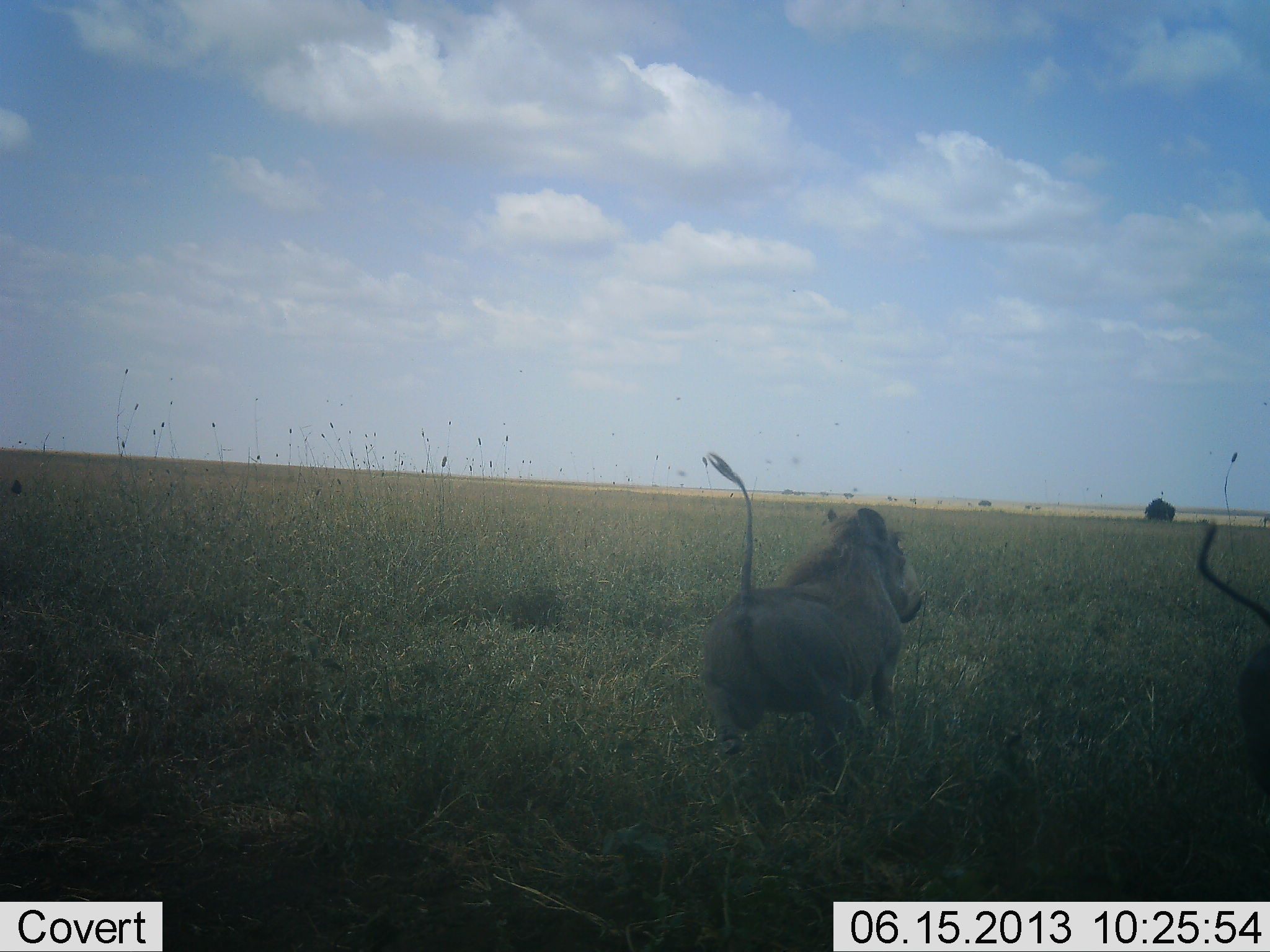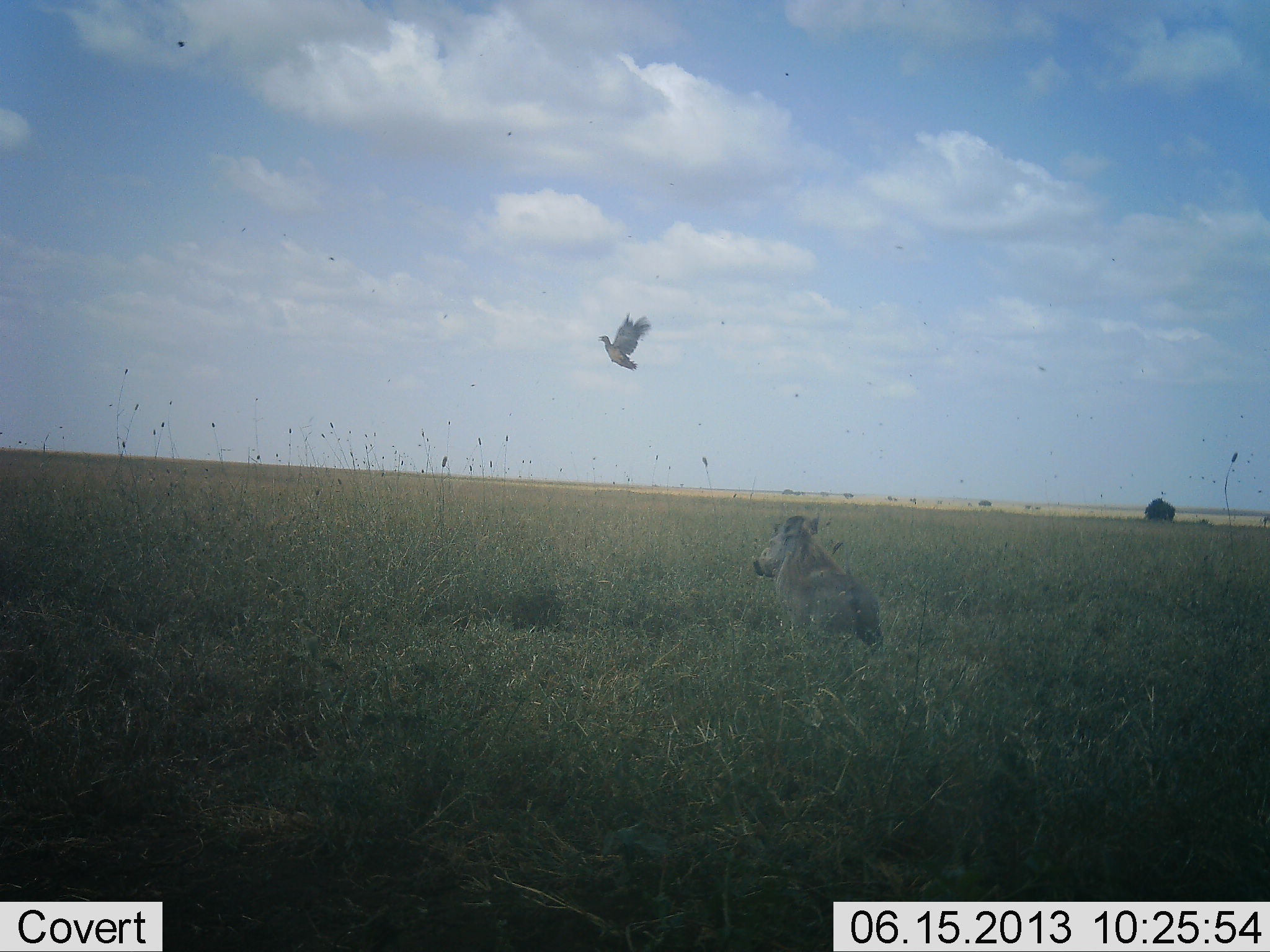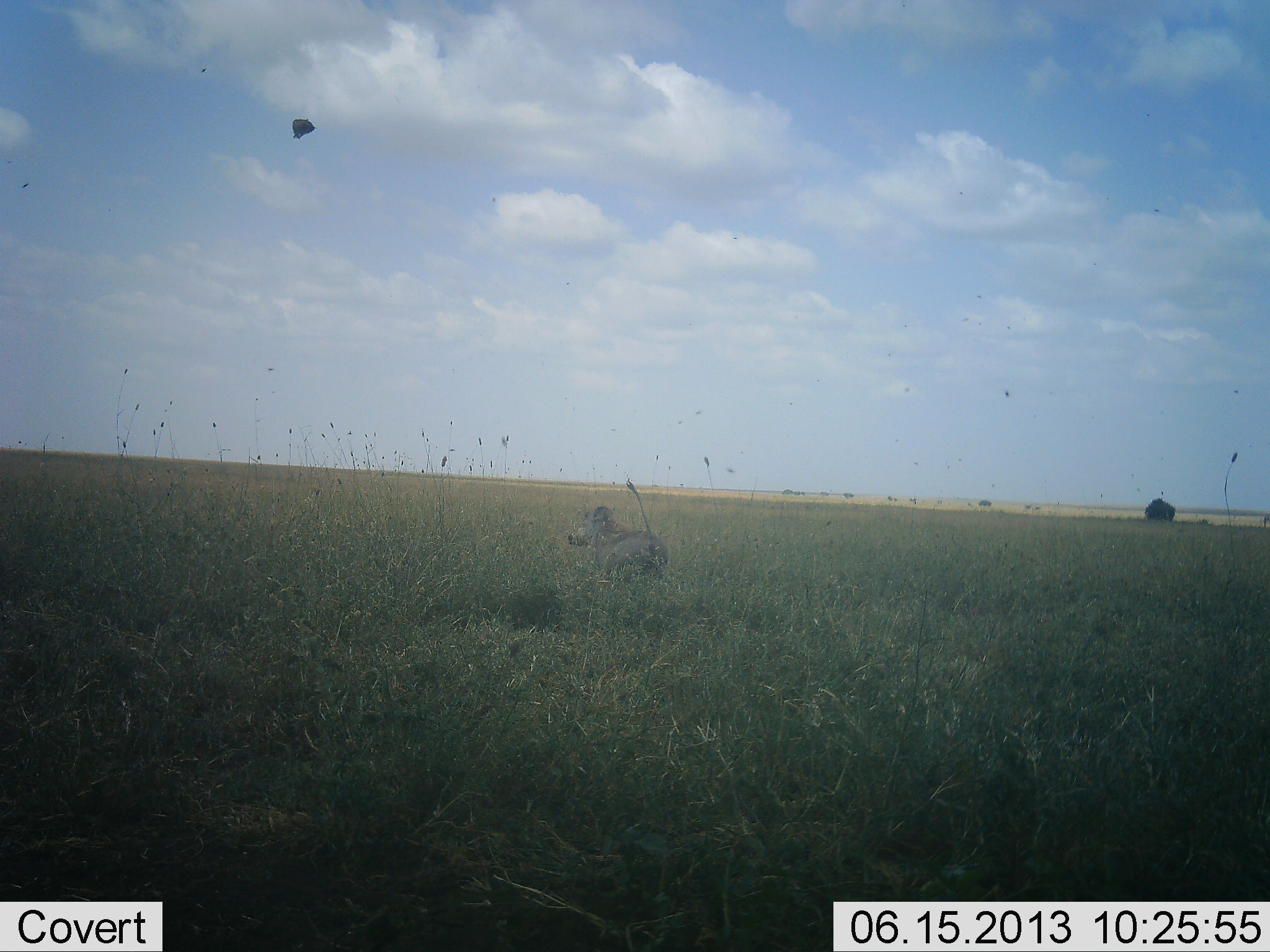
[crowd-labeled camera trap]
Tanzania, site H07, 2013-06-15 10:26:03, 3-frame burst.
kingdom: Animalia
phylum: Chordata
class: Aves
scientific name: Aves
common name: bird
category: otherbird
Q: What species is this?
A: Otherbird (bird) (Aves).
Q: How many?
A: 1.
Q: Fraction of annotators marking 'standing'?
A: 0%.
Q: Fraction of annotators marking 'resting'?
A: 0%.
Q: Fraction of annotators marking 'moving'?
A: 100%.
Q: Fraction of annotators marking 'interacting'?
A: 11%.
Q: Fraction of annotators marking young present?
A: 0%.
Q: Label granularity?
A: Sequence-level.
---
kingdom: Animalia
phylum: Chordata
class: Mammalia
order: Artiodactyla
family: Suidae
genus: Phacochoerus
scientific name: Phacochoerus africanus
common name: warthog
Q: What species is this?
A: Warthog (Phacochoerus africanus).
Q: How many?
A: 2.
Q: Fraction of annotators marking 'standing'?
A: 3%.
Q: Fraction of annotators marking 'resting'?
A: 0%.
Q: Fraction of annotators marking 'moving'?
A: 90%.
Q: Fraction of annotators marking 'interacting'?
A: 31%.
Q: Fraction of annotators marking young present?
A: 0%.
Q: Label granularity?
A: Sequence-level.